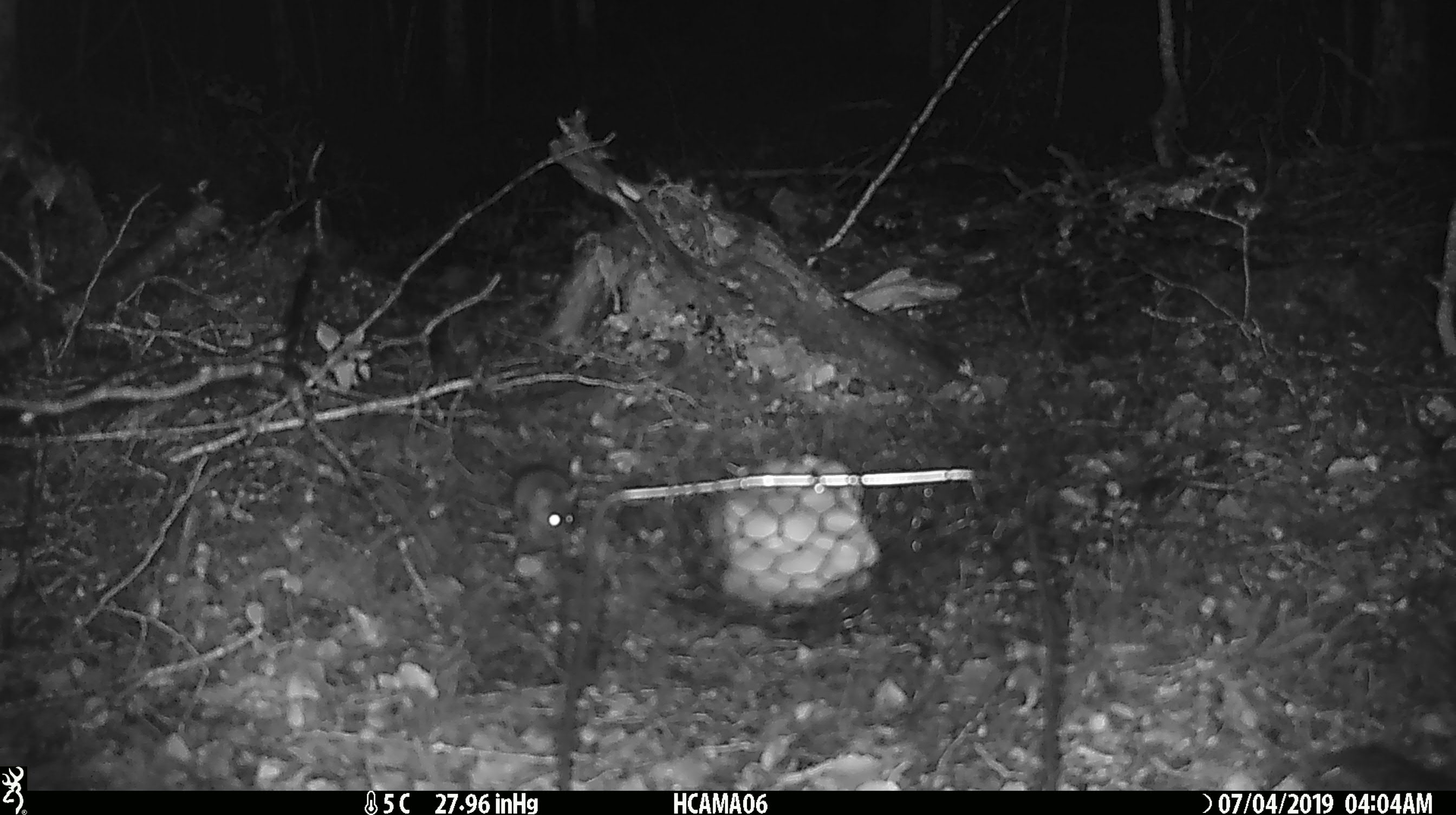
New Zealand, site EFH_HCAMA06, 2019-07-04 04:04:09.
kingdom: Animalia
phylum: Chordata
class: Mammalia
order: Rodentia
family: Muridae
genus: Mus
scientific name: Mus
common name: mouse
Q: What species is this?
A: Mouse (Mus).